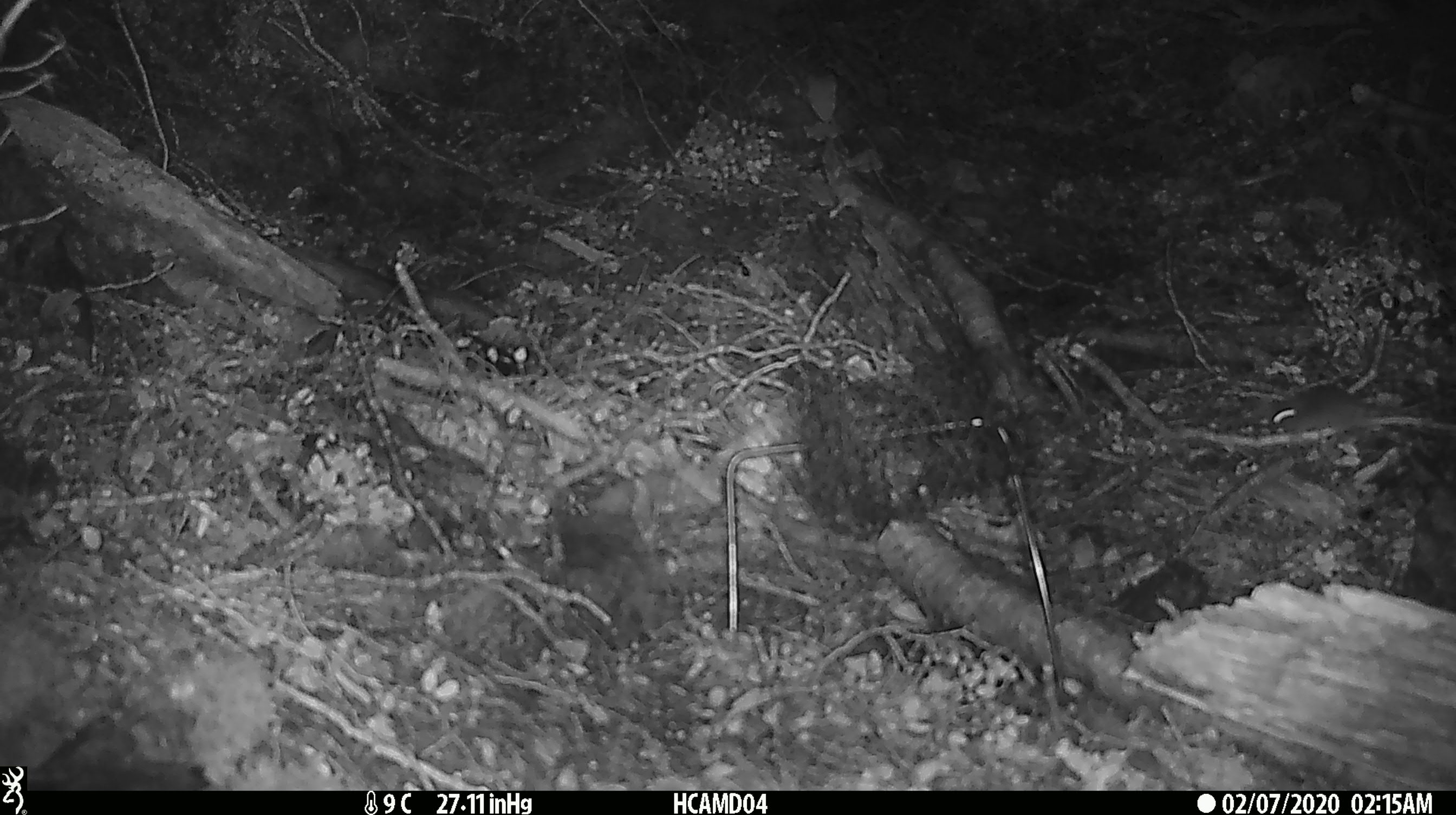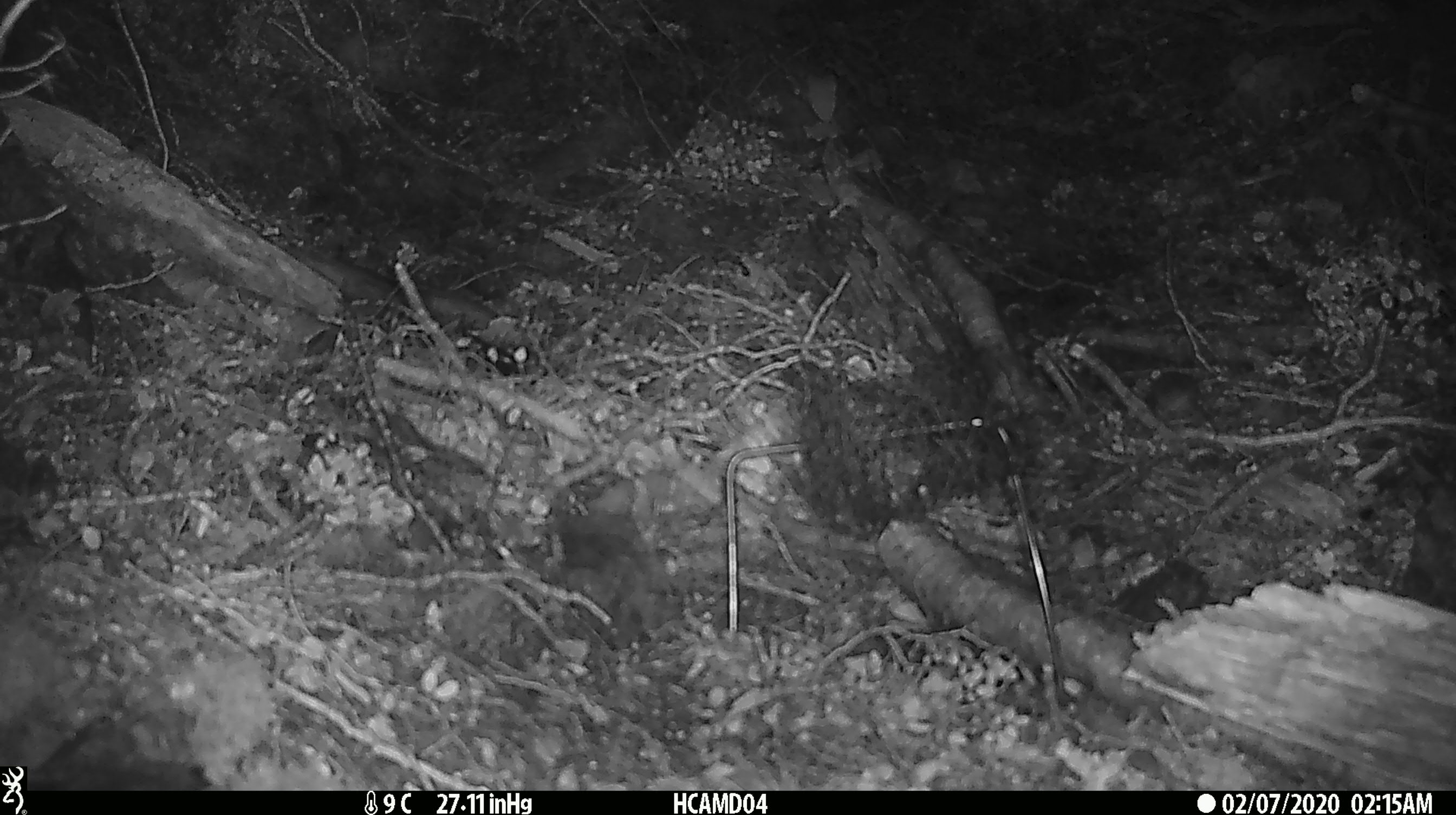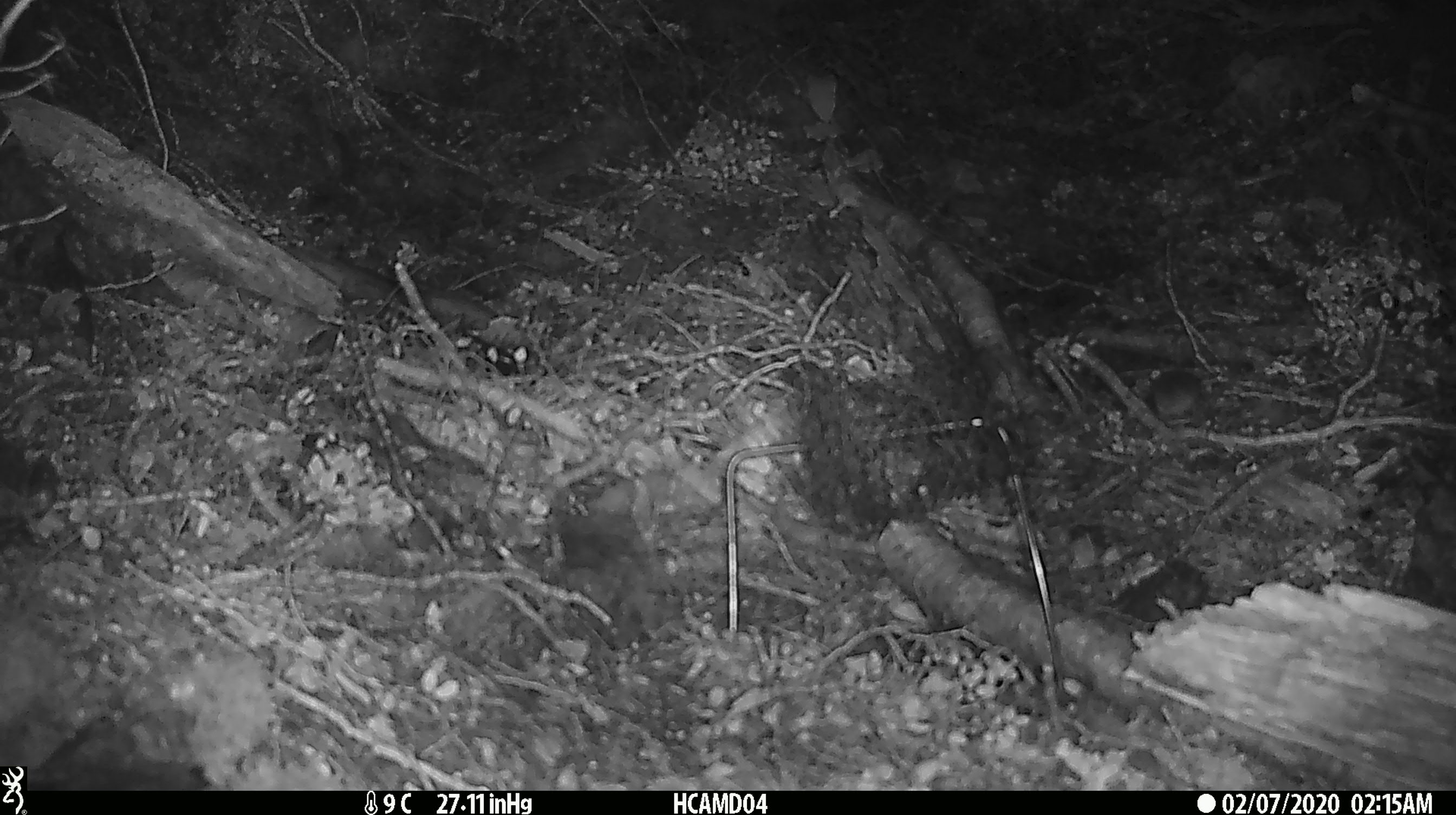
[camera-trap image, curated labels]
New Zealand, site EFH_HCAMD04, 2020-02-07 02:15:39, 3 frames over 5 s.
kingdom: Animalia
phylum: Chordata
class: Mammalia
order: Rodentia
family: Muridae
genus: Mus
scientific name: Mus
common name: mouse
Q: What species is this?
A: Mouse (Mus).